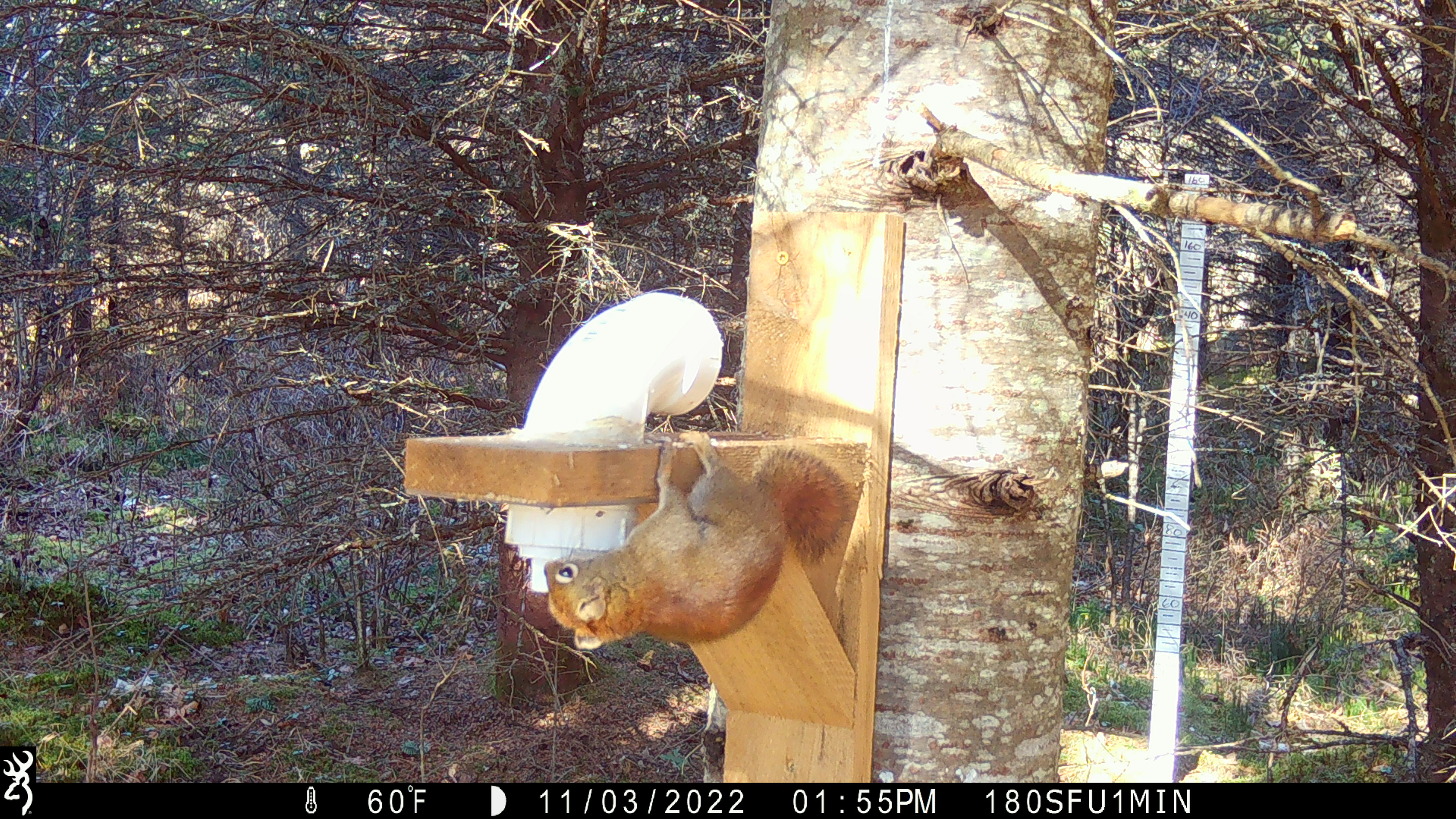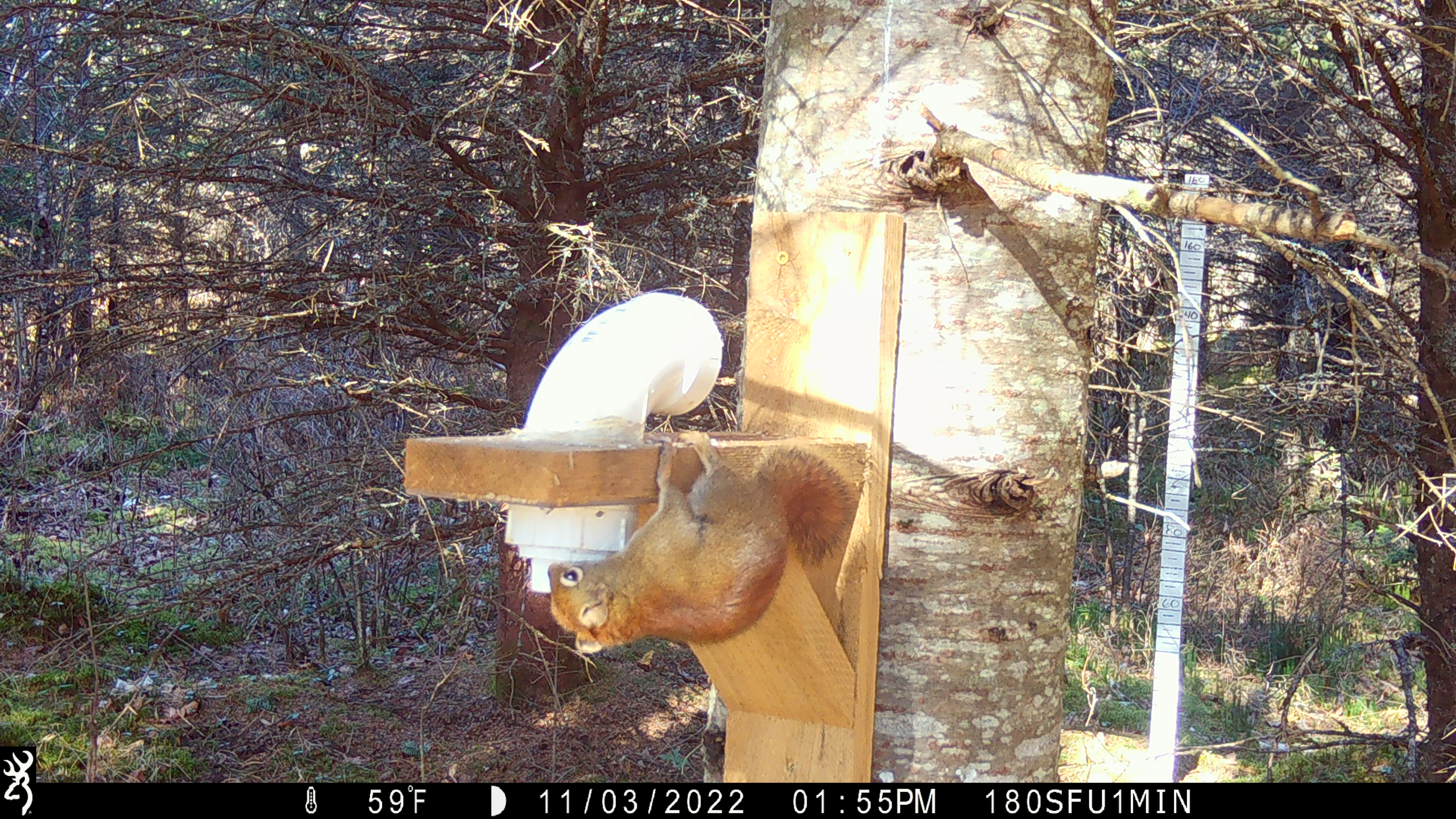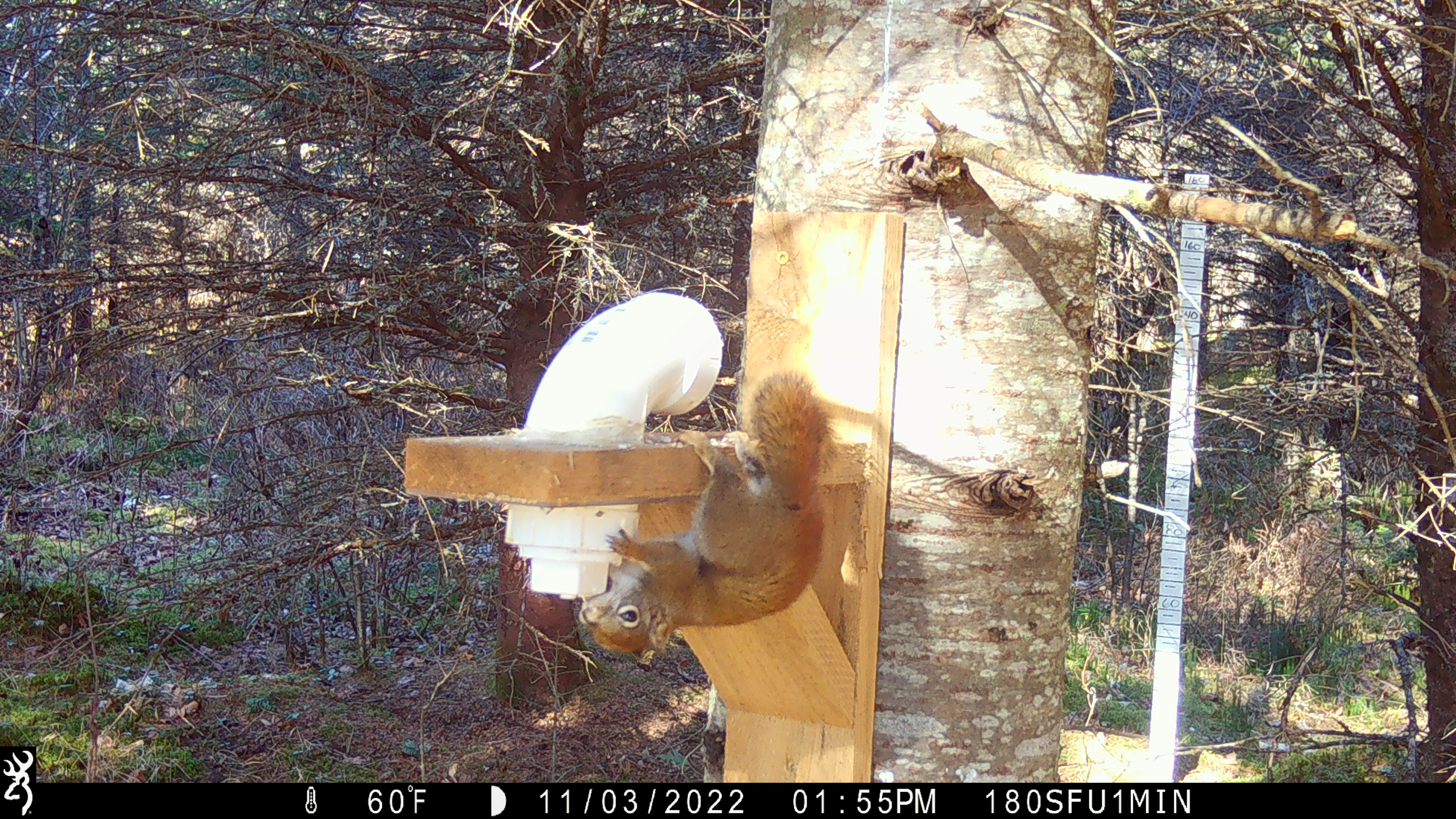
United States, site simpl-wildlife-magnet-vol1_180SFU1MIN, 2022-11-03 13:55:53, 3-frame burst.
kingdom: Animalia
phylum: Chordata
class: Mammalia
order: Rodentia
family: Sciuridae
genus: Tamiasciurus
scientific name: Tamiasciurus hudsonicus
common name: red squirrel